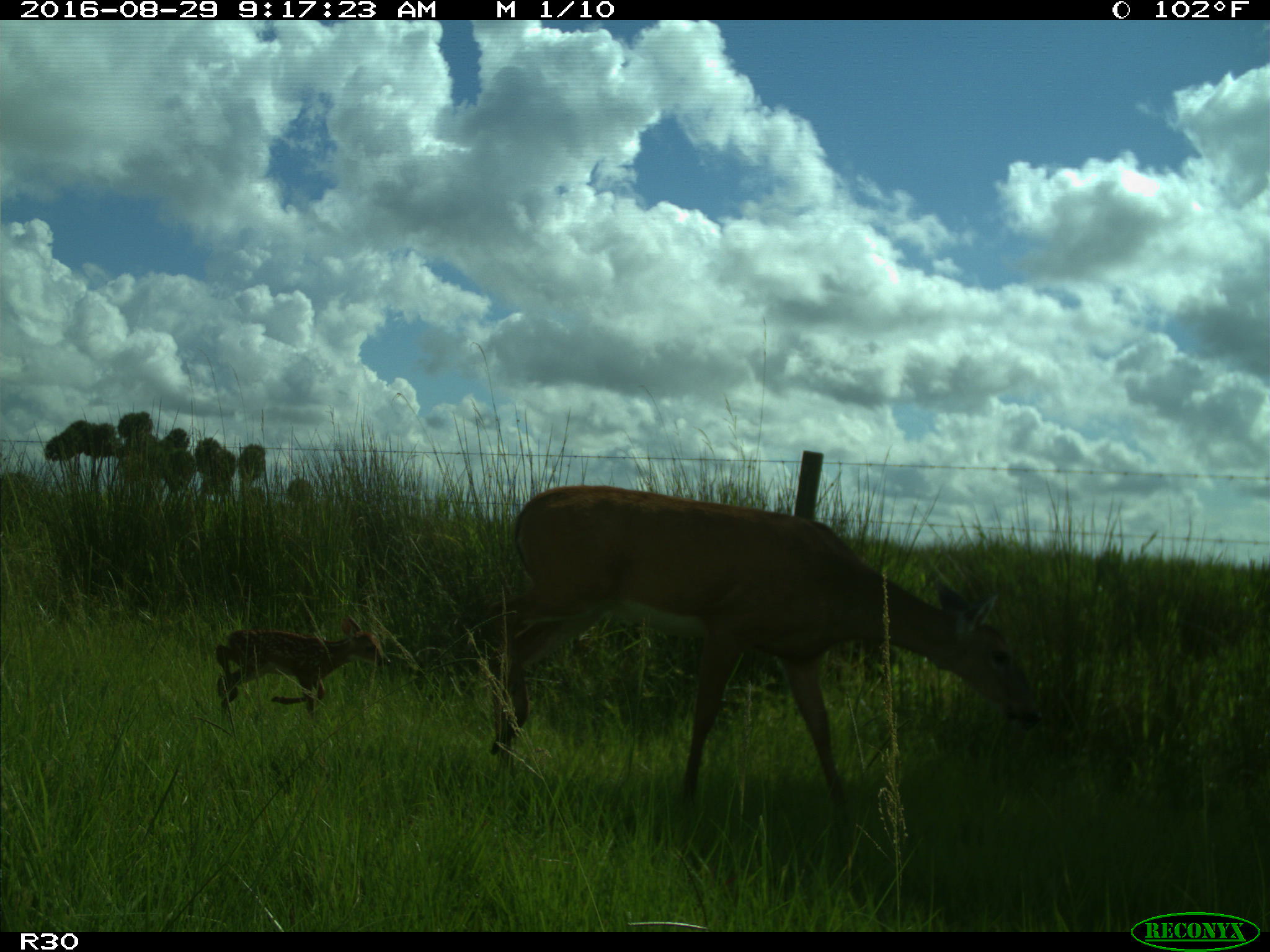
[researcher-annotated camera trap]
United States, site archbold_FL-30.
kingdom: Animalia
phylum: Chordata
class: Mammalia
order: Artiodactyla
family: Cervidae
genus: Odocoileus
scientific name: Odocoileus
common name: deer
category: unidentified deer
Unidentified deer (deer) (Odocoileus).